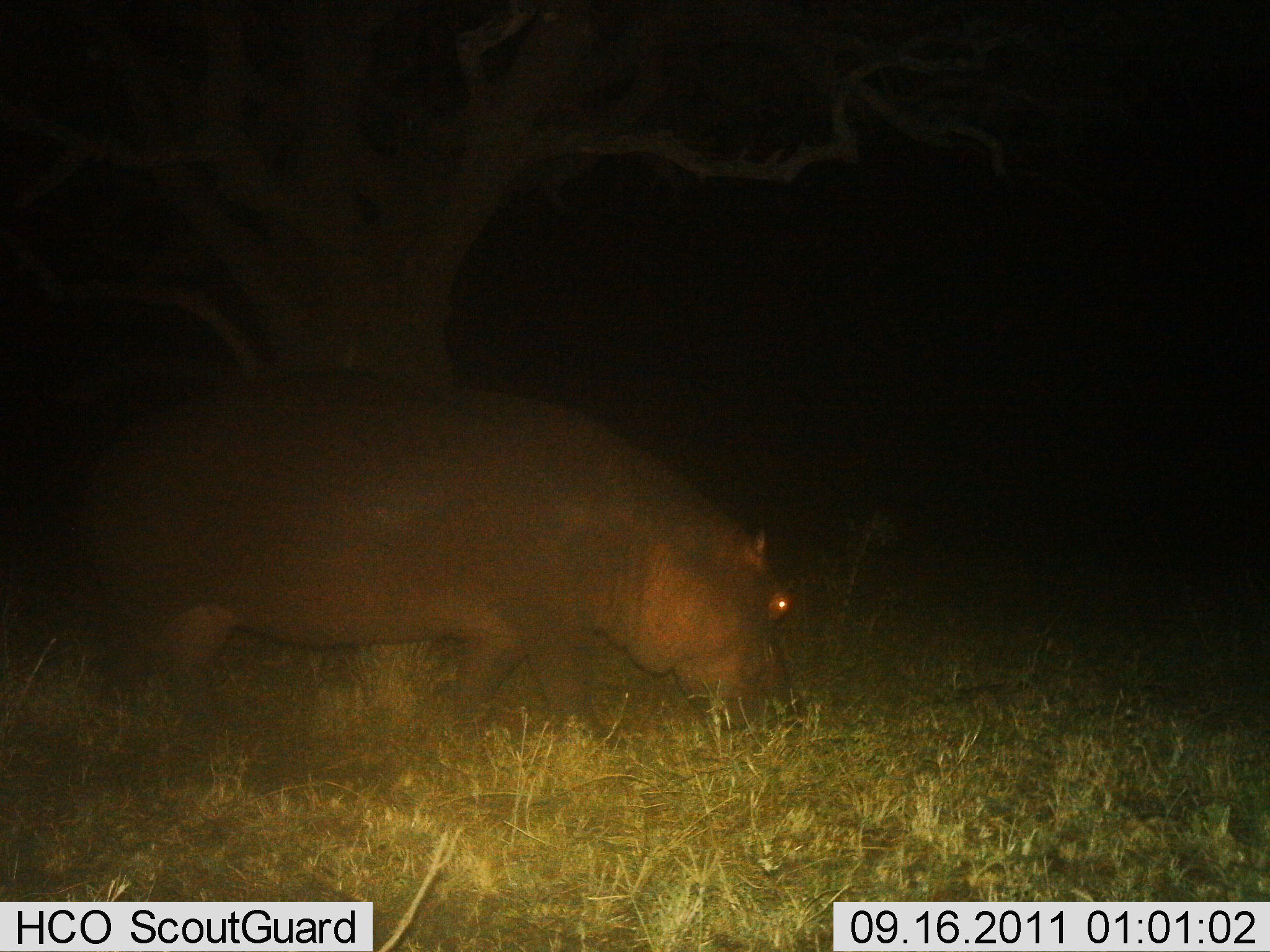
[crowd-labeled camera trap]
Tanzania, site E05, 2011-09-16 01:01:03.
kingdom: Animalia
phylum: Chordata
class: Mammalia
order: Artiodactyla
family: Hippopotamidae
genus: Hippopotamus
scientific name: Hippopotamus amphibius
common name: hippopotamus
Hippopotamus (Hippopotamus amphibius), count 1. Behavior (volunteer vote fractions): standing 20%, resting 0%, moving 50%, interacting 0%. Young present (vote fraction): 0%. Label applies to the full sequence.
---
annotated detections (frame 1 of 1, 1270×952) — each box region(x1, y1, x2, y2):
animal: region(76, 369, 803, 750)